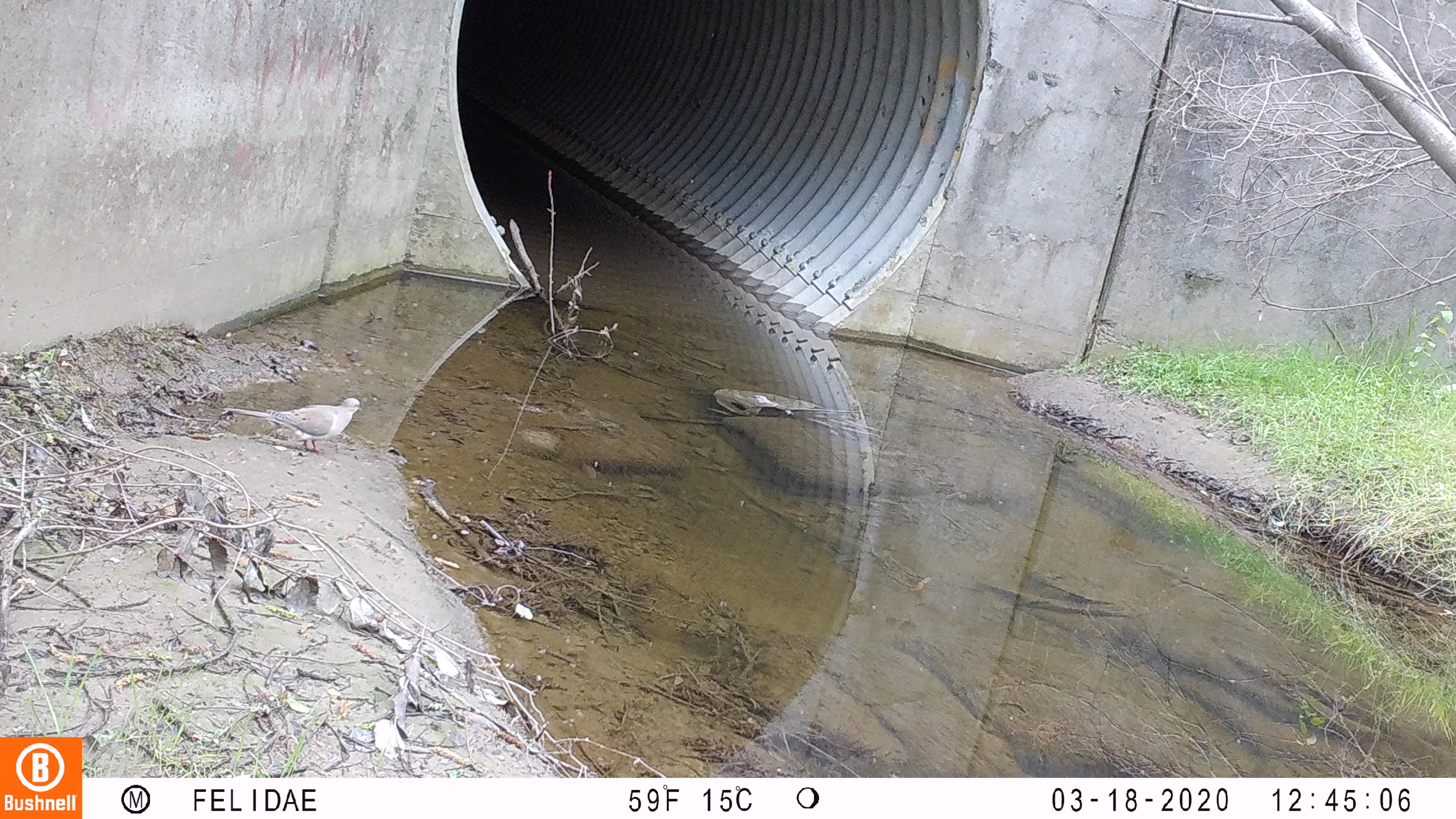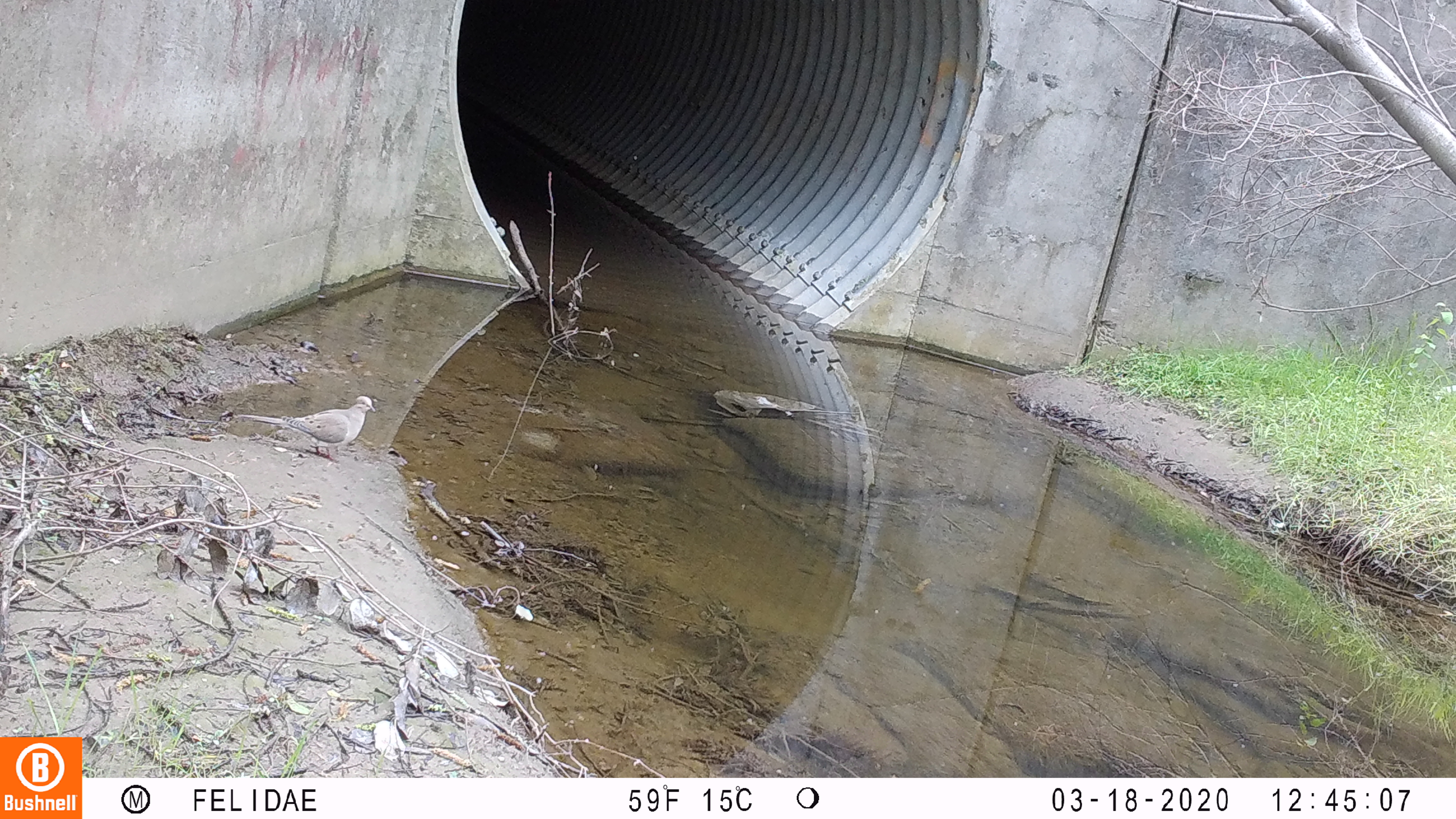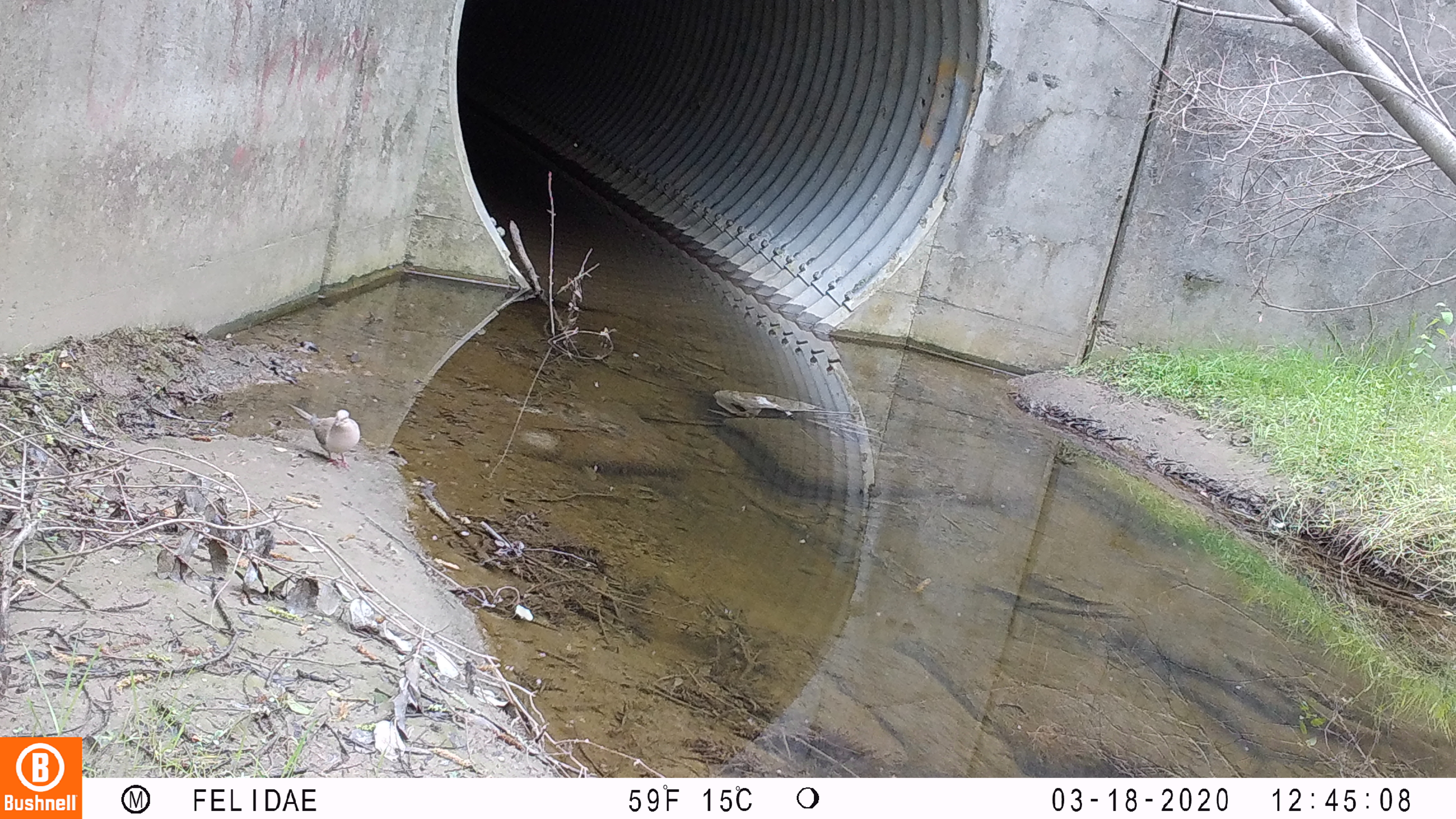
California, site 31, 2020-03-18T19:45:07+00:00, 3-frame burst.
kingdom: Animalia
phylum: Chordata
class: Aves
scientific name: Aves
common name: bird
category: unknown bird